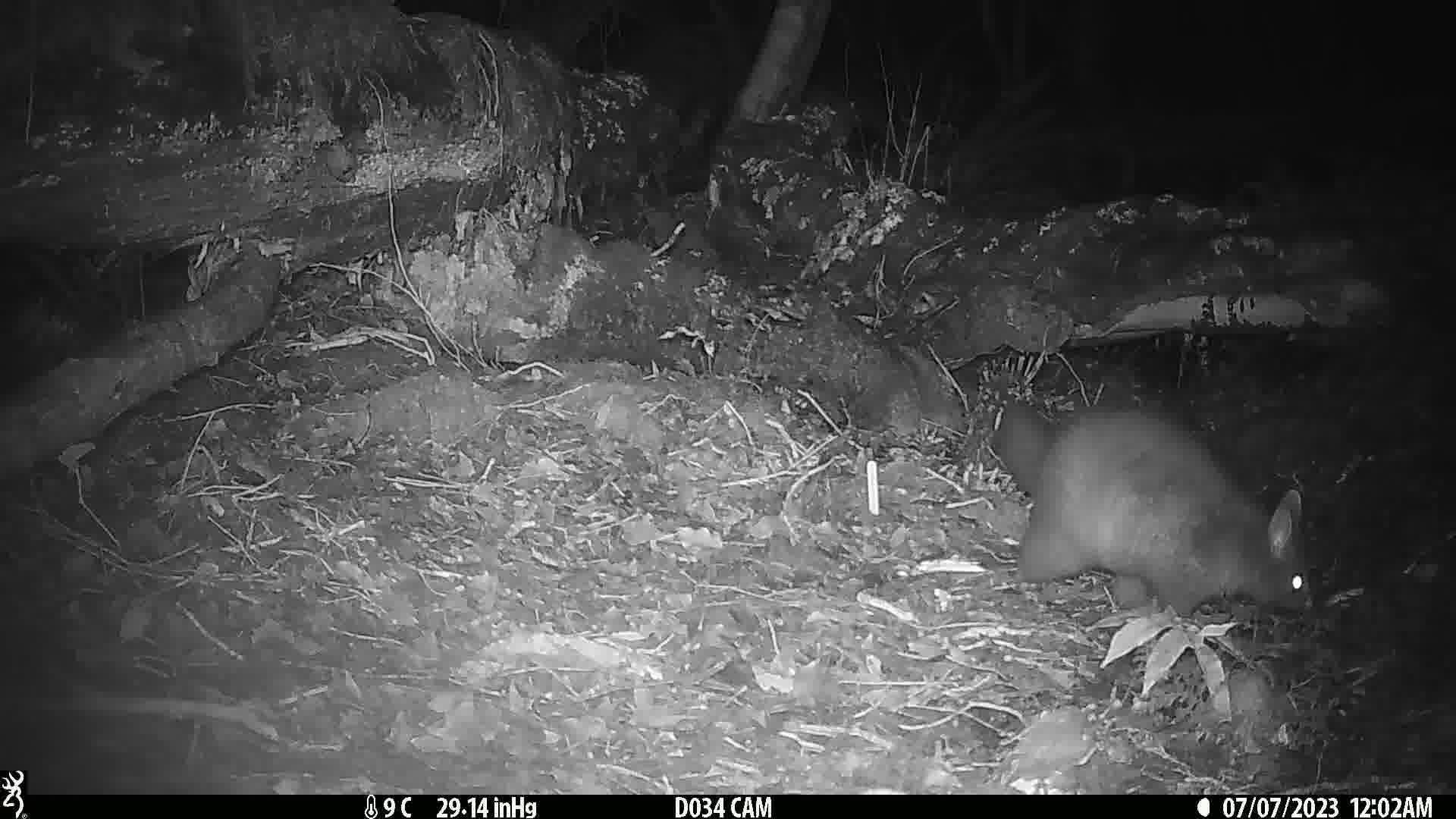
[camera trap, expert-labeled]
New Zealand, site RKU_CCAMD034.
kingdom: Animalia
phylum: Chordata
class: Mammalia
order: Diprotodontia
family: Phalangeridae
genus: Trichosurus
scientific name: Trichosurus vulpecula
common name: common brushtail possum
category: possum